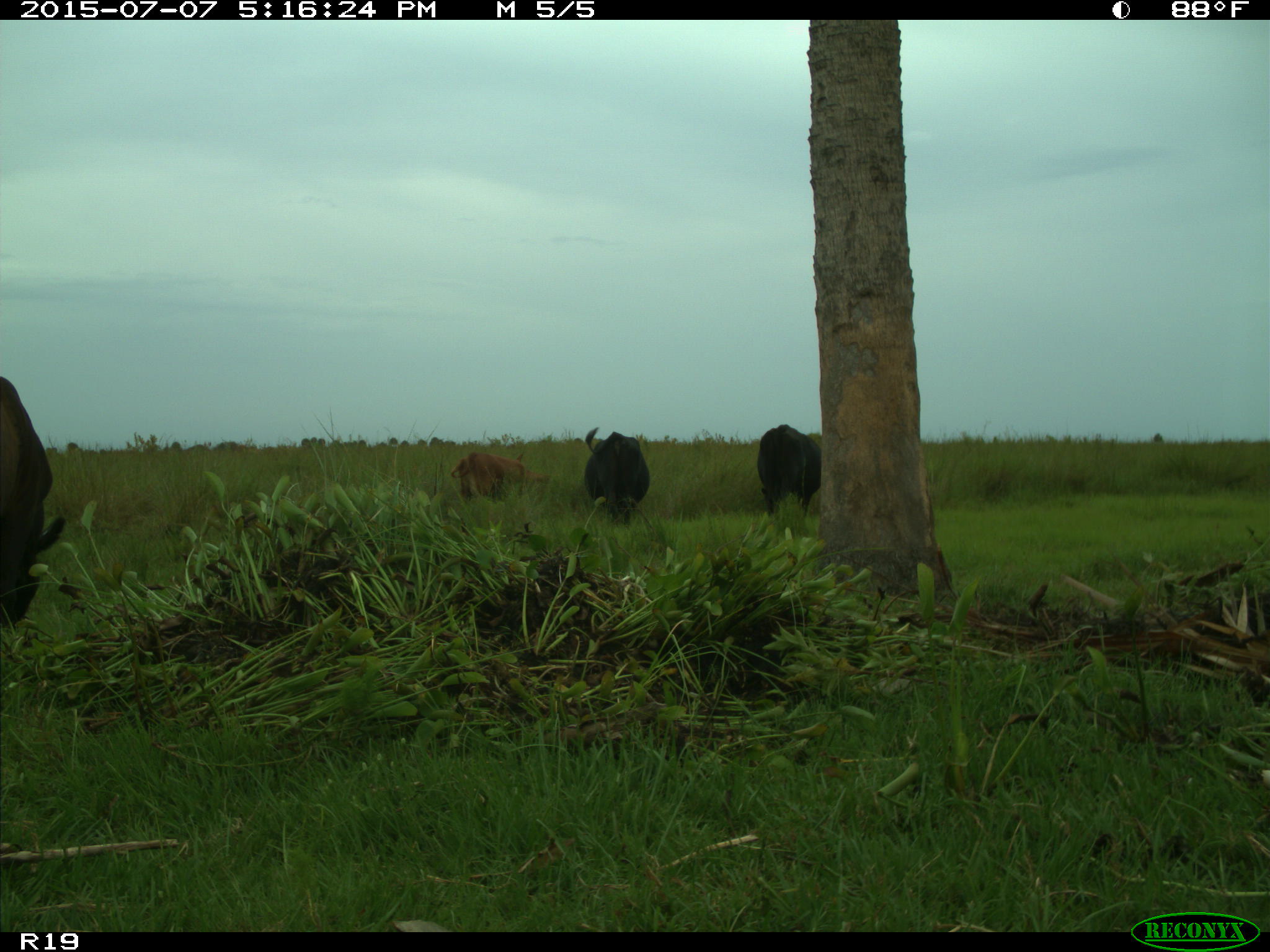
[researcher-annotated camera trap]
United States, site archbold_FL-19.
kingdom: Animalia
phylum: Chordata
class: Mammalia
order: Artiodactyla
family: Bovidae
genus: Bos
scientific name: Bos taurus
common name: domestic cow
Bos taurus (domestic cow).